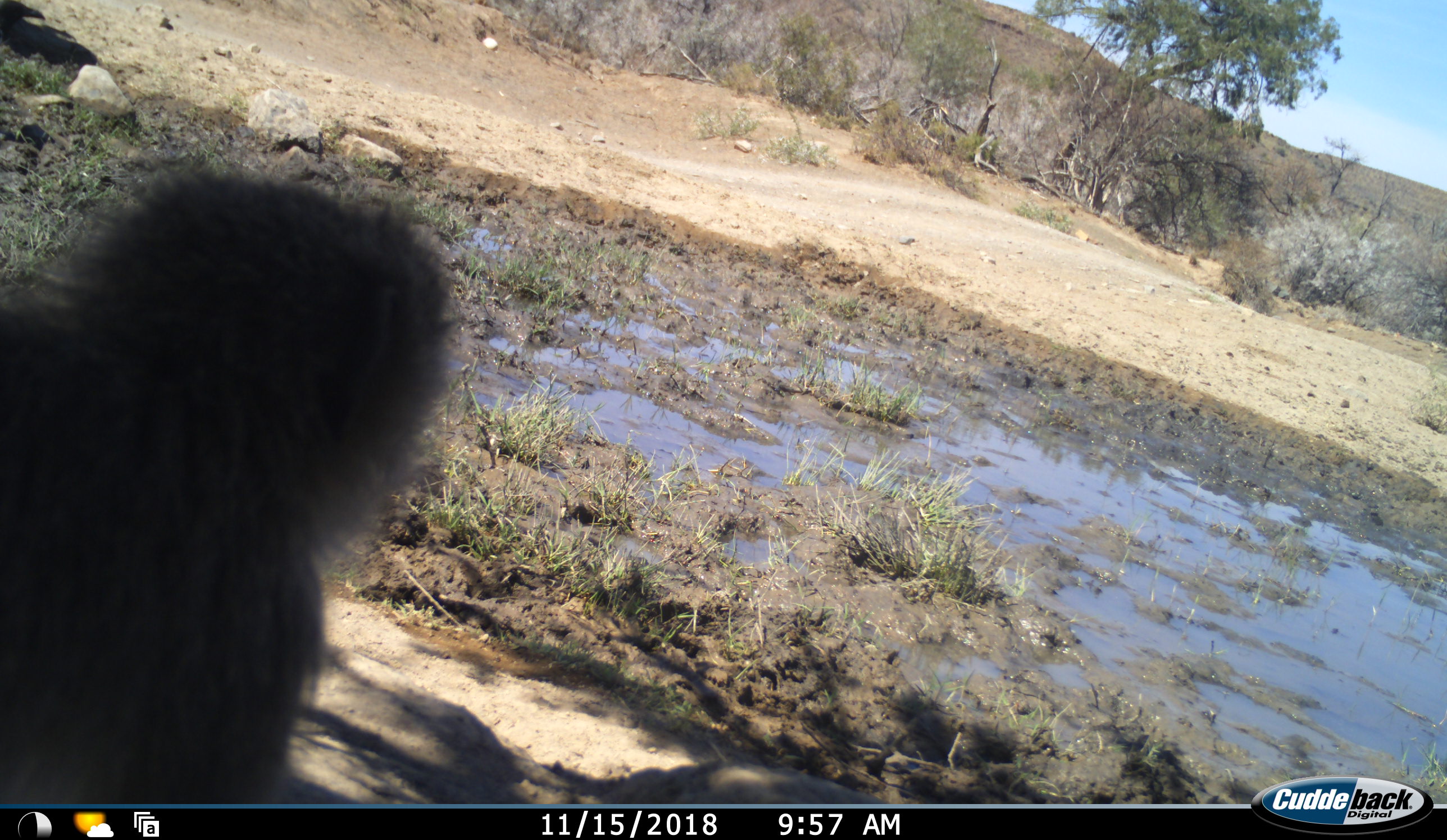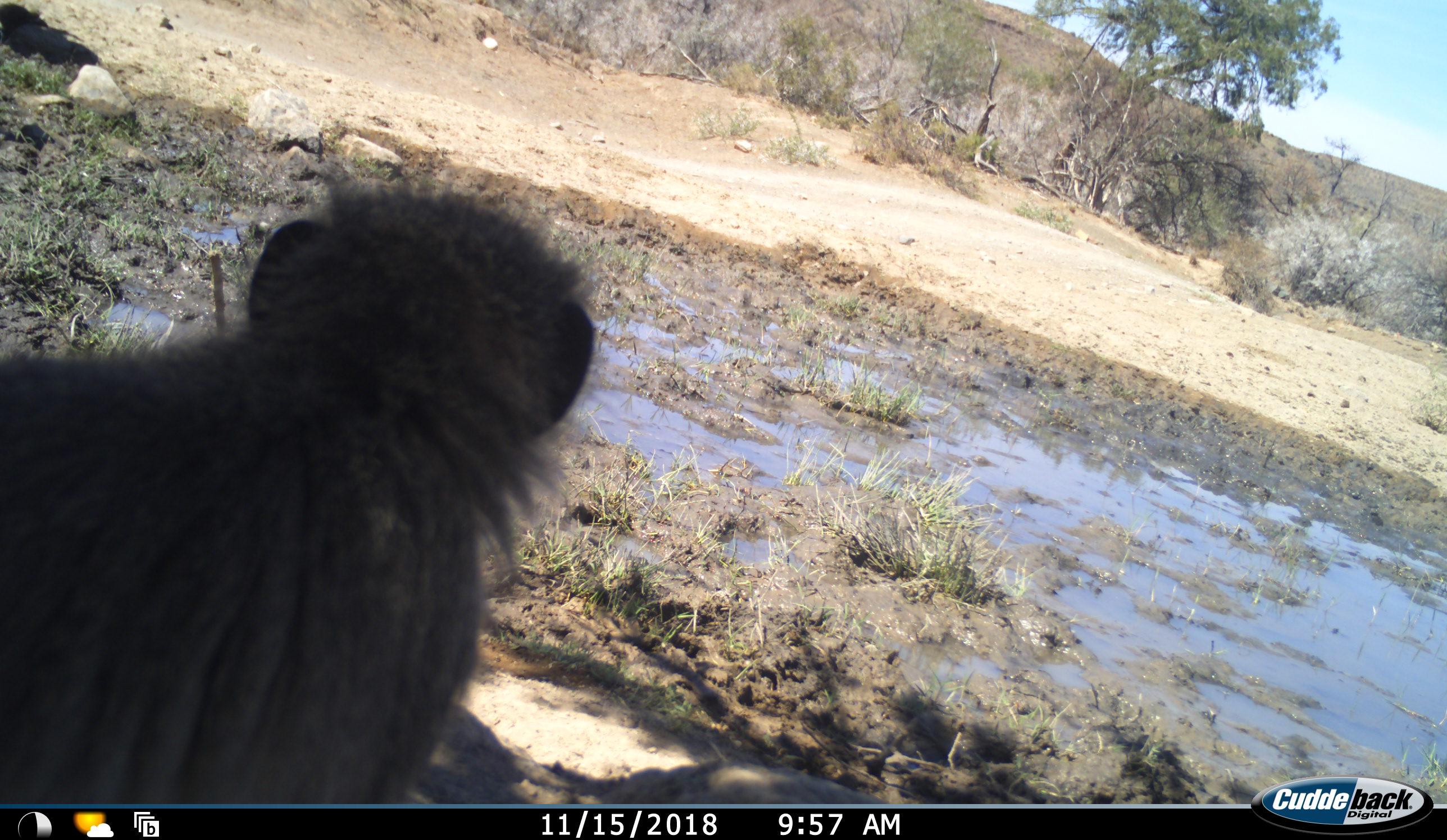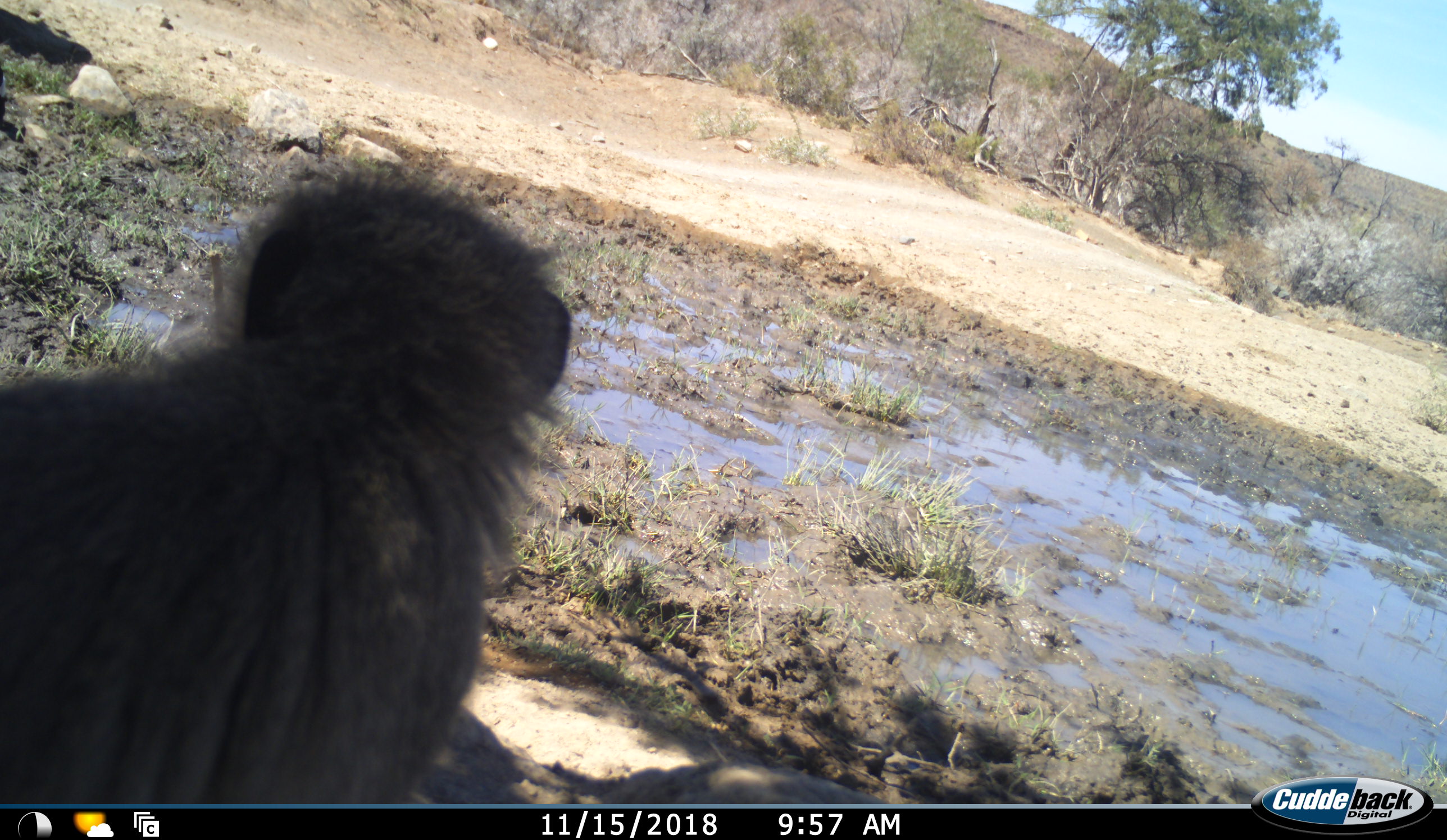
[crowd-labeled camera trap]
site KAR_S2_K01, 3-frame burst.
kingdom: Animalia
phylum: Chordata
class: Mammalia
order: Primates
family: Cercopithecidae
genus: Chlorocebus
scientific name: Chlorocebus pygerythrus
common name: vervet monkey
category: monkeyvervet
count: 1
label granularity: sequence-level